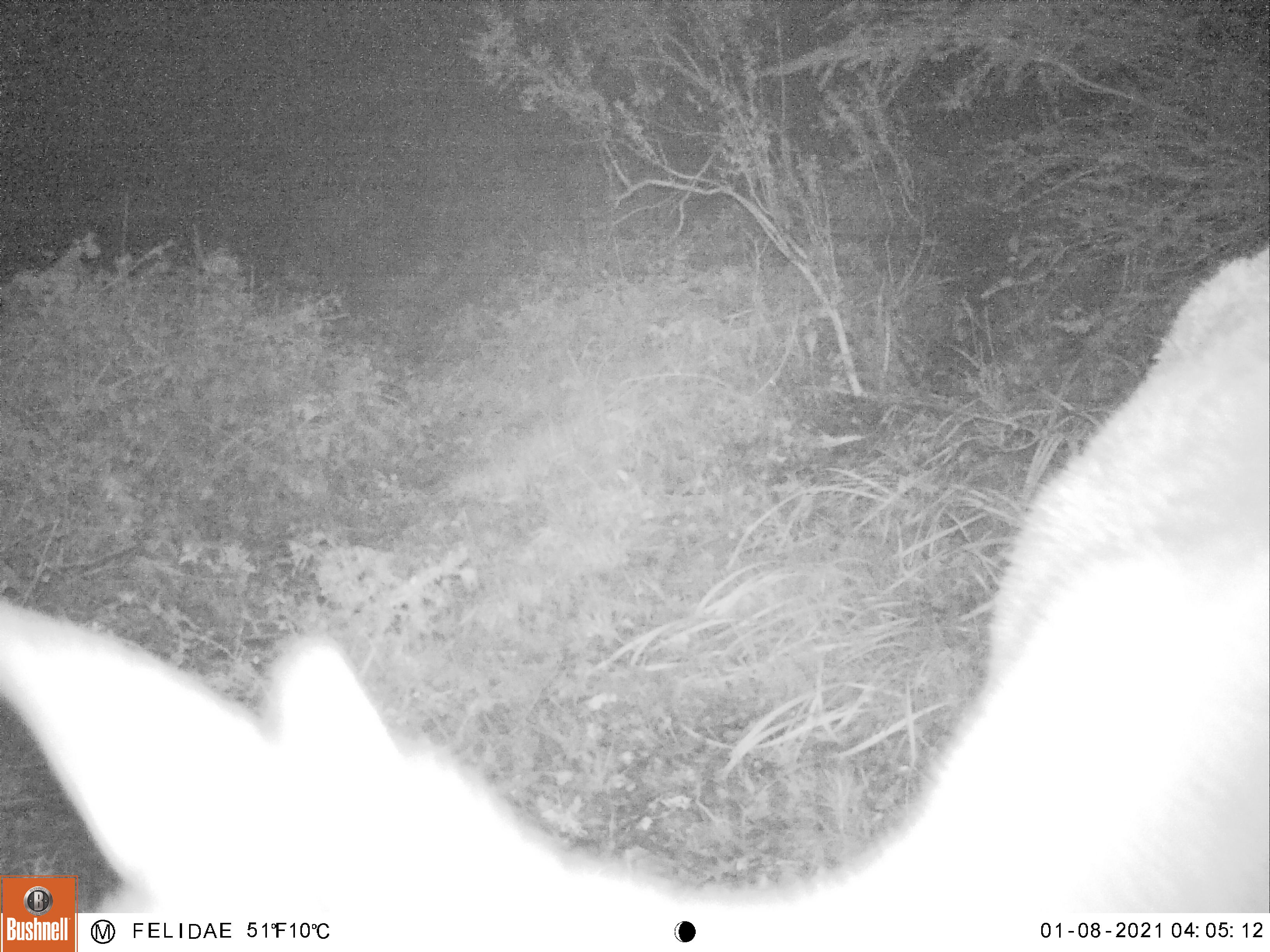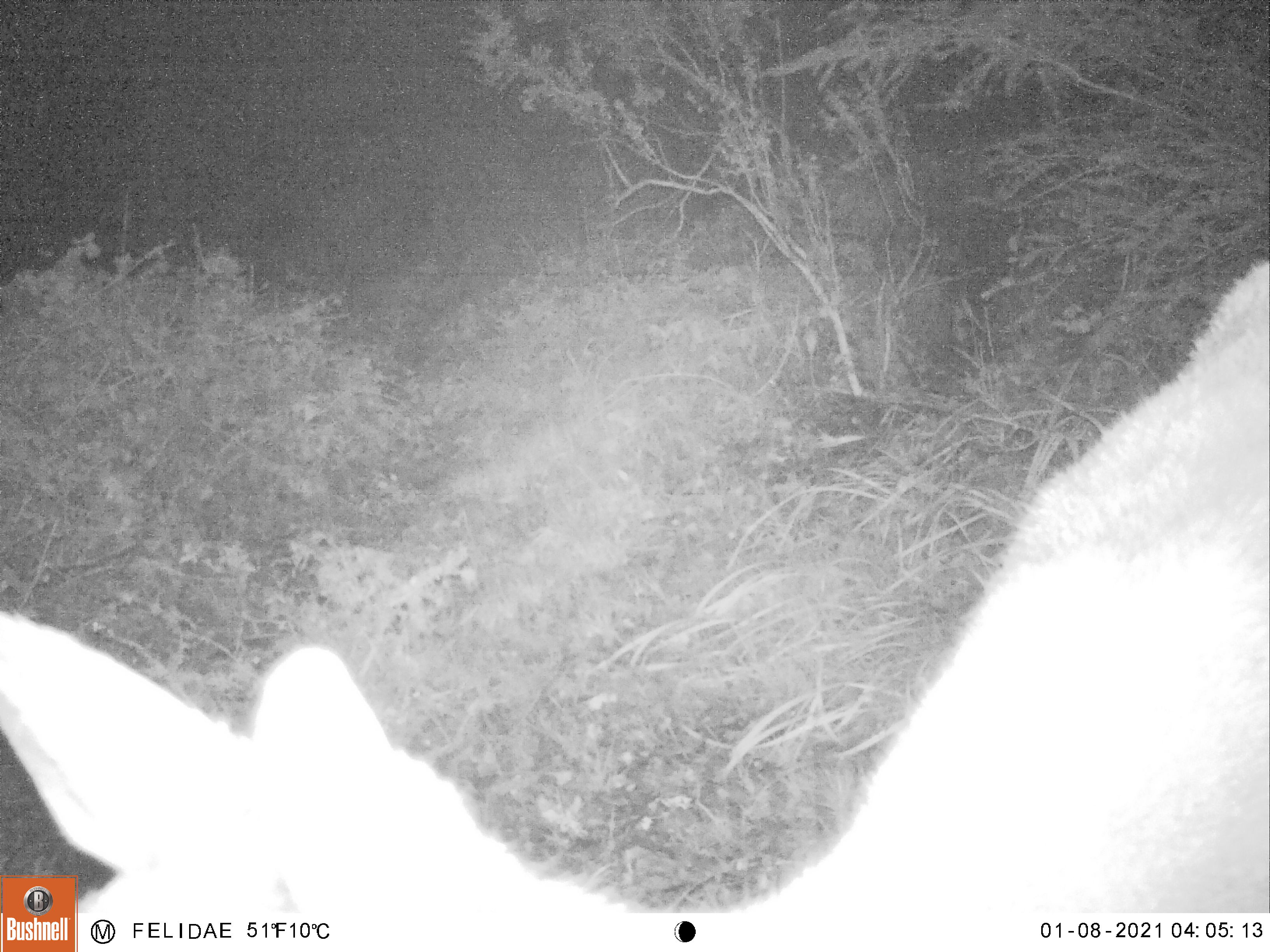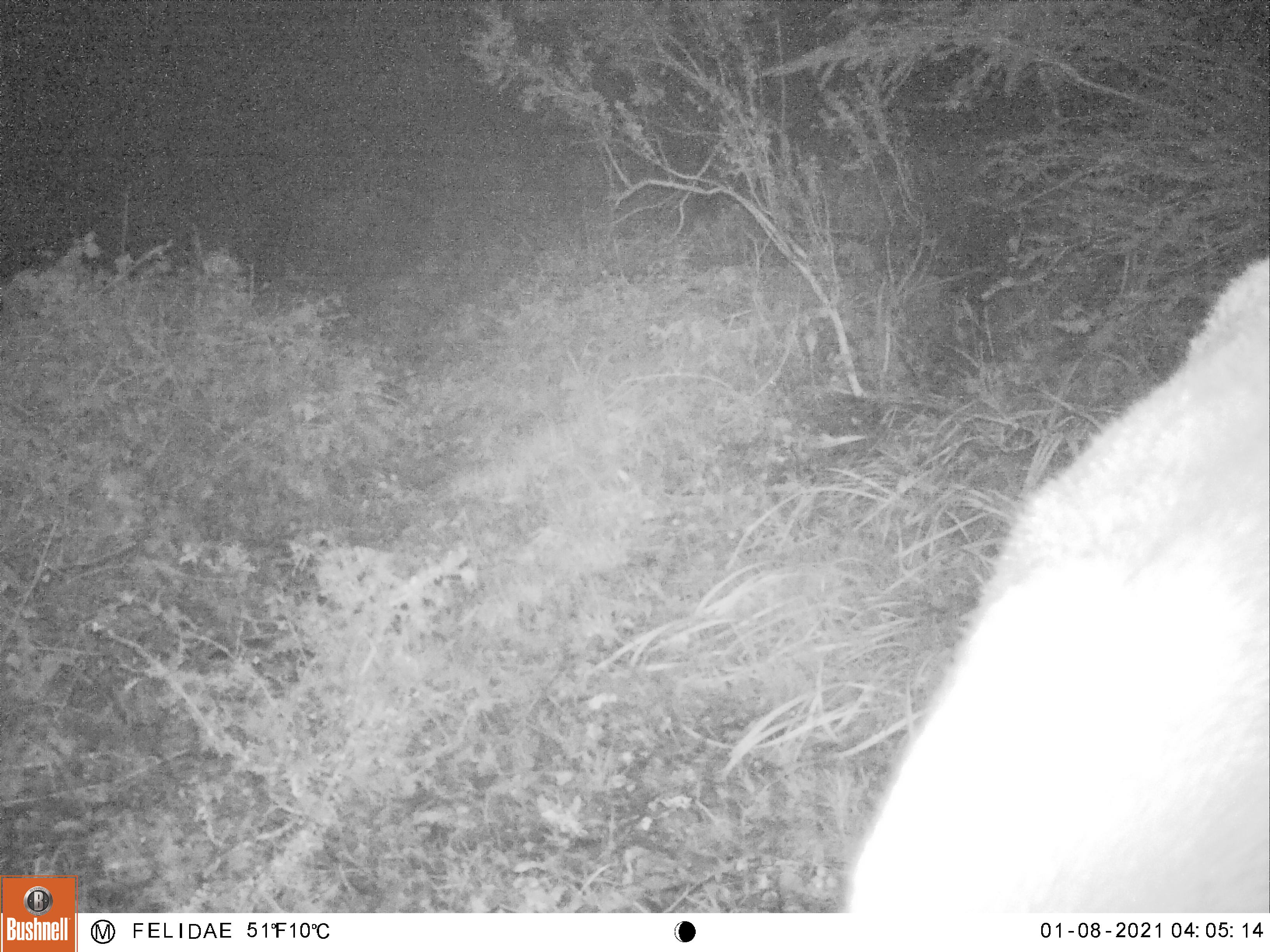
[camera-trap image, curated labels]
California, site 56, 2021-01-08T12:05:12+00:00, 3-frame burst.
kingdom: Animalia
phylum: Chordata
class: Mammalia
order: Artiodactyla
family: Cervidae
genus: Odocoileus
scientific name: Odocoileus hemionus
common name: mule deer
Mule deer (Odocoileus hemionus).